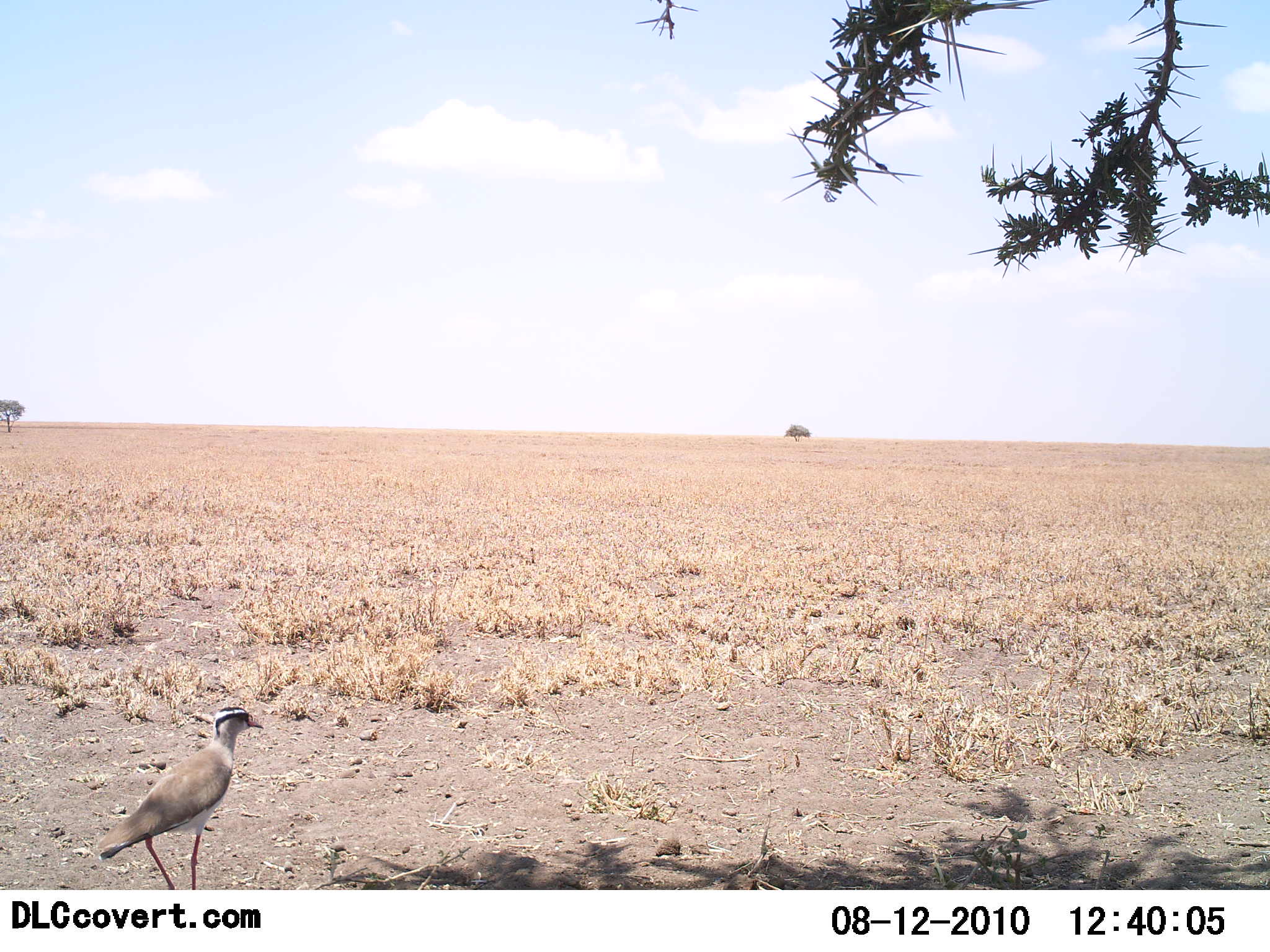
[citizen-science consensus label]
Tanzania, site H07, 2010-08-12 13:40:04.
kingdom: Animalia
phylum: Chordata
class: Aves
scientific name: Aves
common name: bird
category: otherbird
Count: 1.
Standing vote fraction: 77%.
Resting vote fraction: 0%.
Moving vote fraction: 23%.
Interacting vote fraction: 0%.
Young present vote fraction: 0%.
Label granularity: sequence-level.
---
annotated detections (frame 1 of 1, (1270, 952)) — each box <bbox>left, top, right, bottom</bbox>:
animal: <bbox>96, 706, 264, 890</bbox>